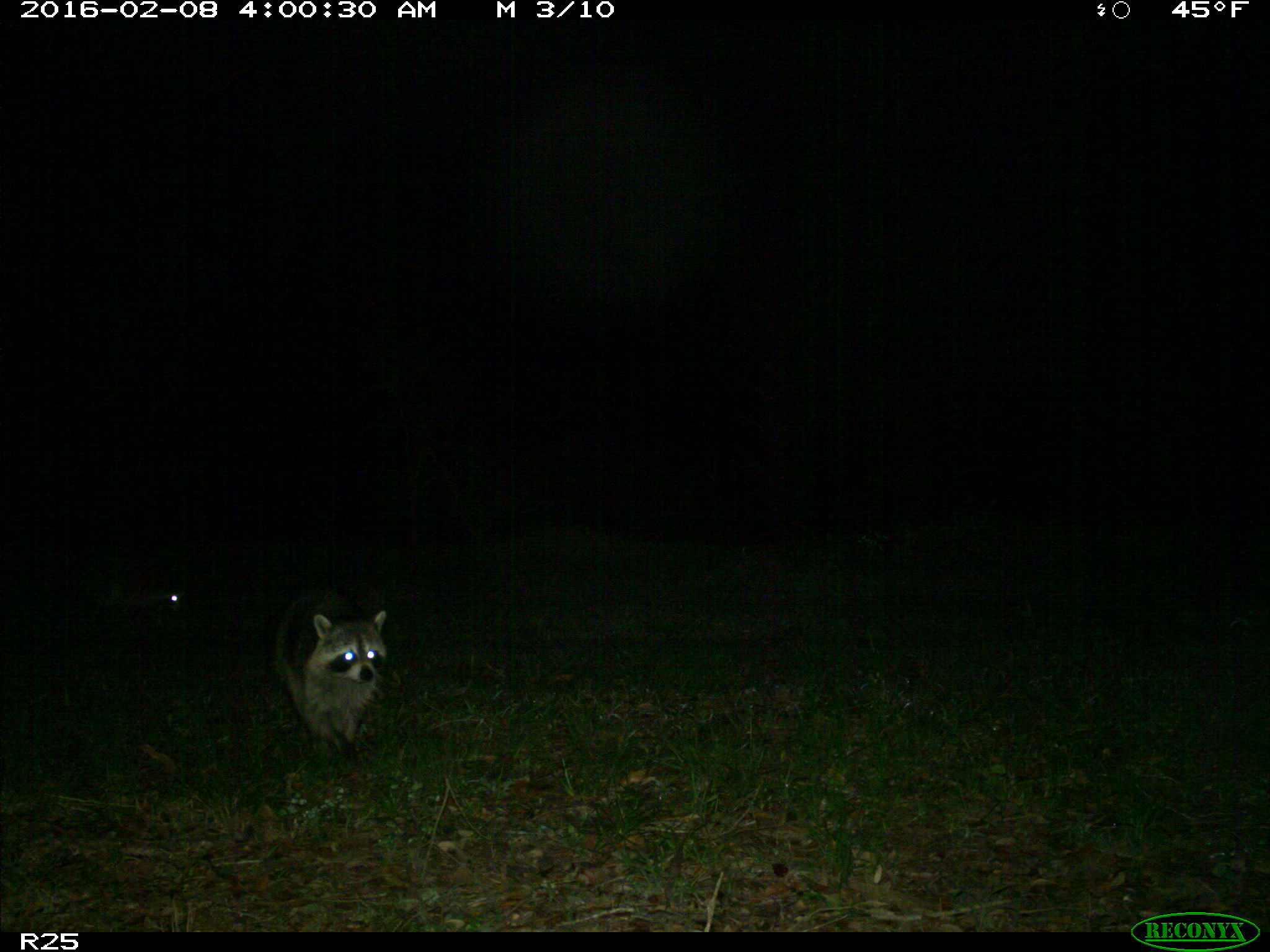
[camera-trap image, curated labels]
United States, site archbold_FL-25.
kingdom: Animalia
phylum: Chordata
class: Mammalia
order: Carnivora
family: Procyonidae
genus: Procyon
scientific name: Procyon lotor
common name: common raccoon